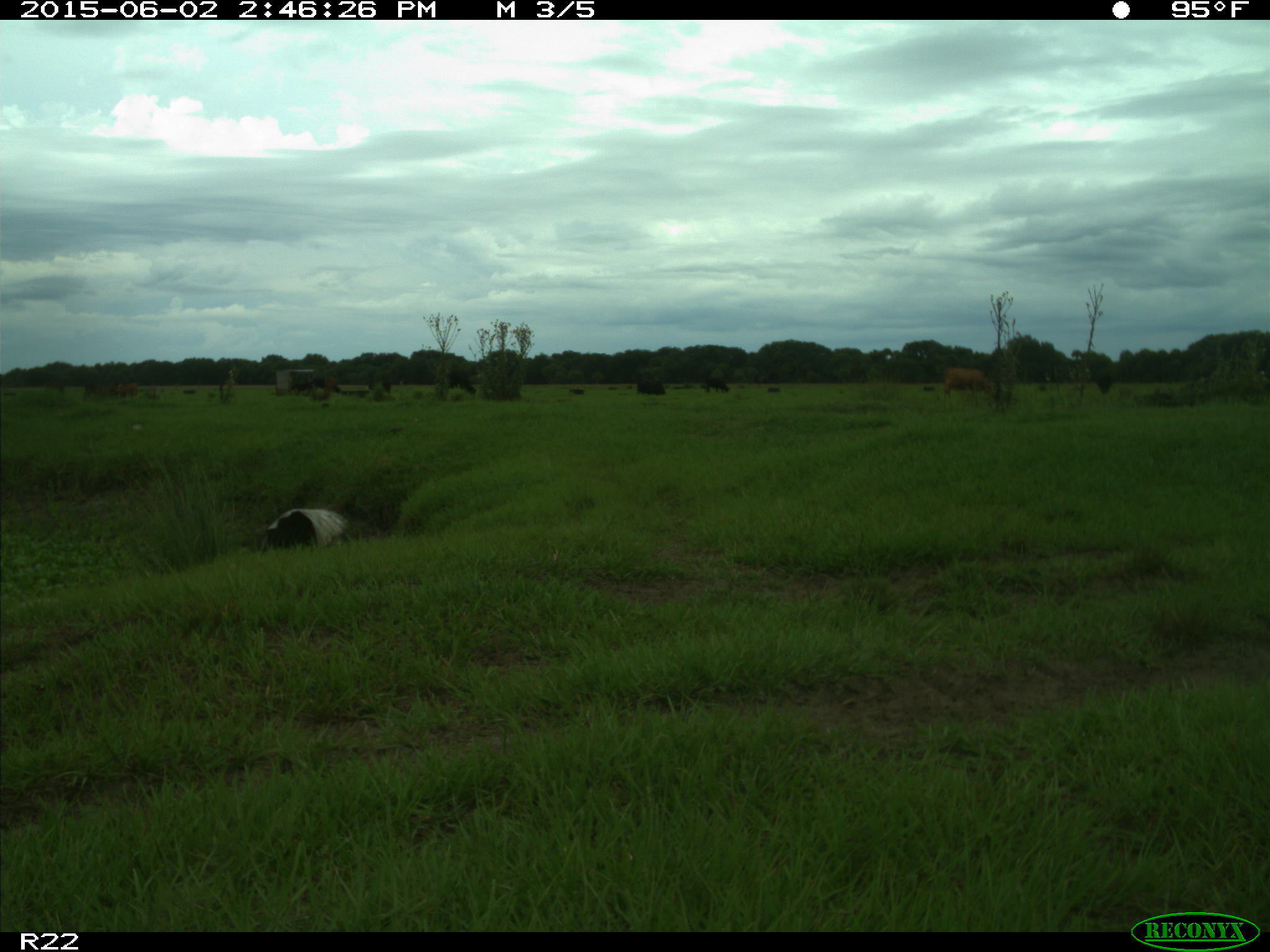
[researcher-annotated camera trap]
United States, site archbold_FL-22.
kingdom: Animalia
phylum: Chordata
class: Mammalia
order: Artiodactyla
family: Bovidae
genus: Bos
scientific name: Bos taurus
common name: domestic cow